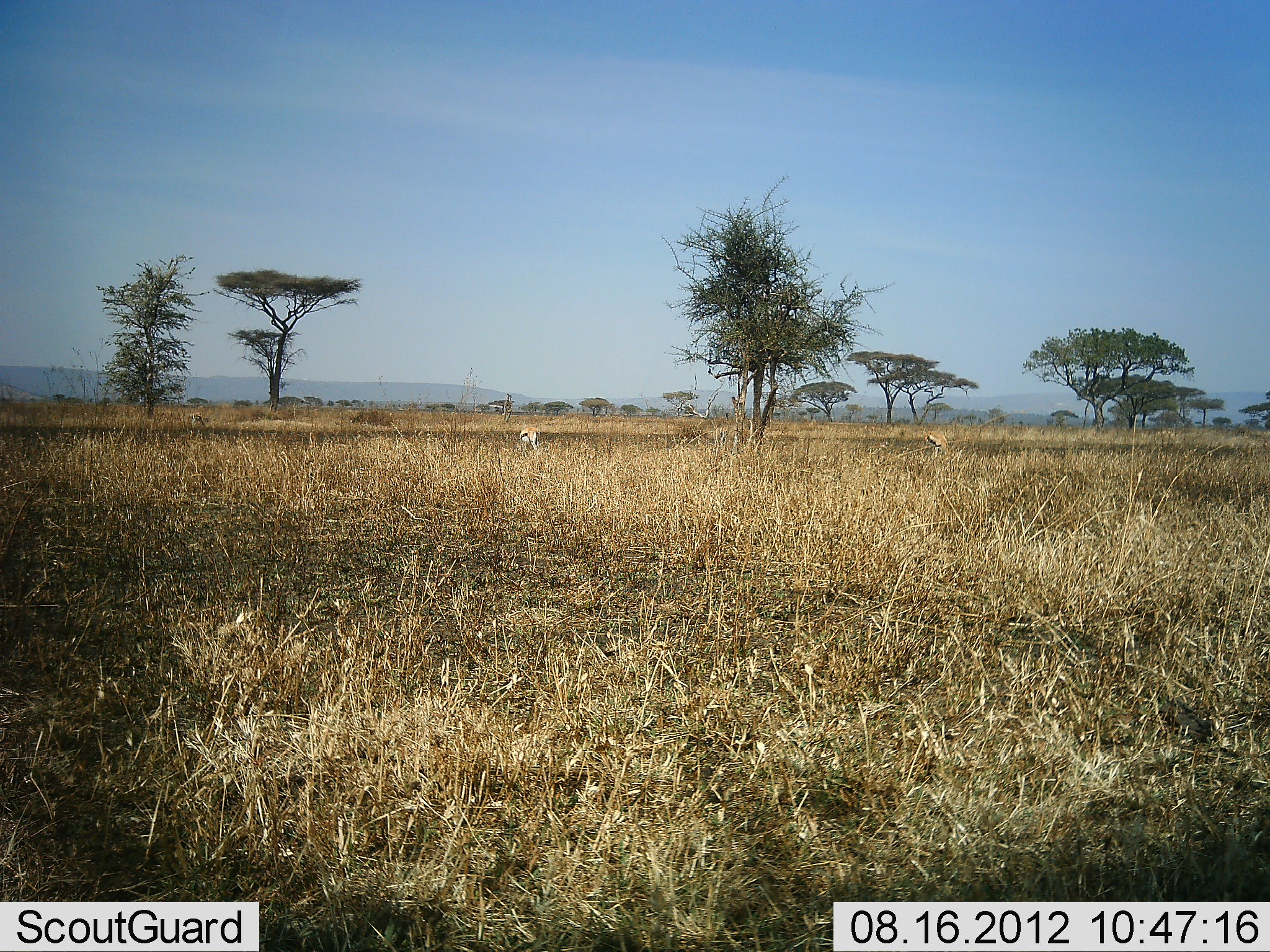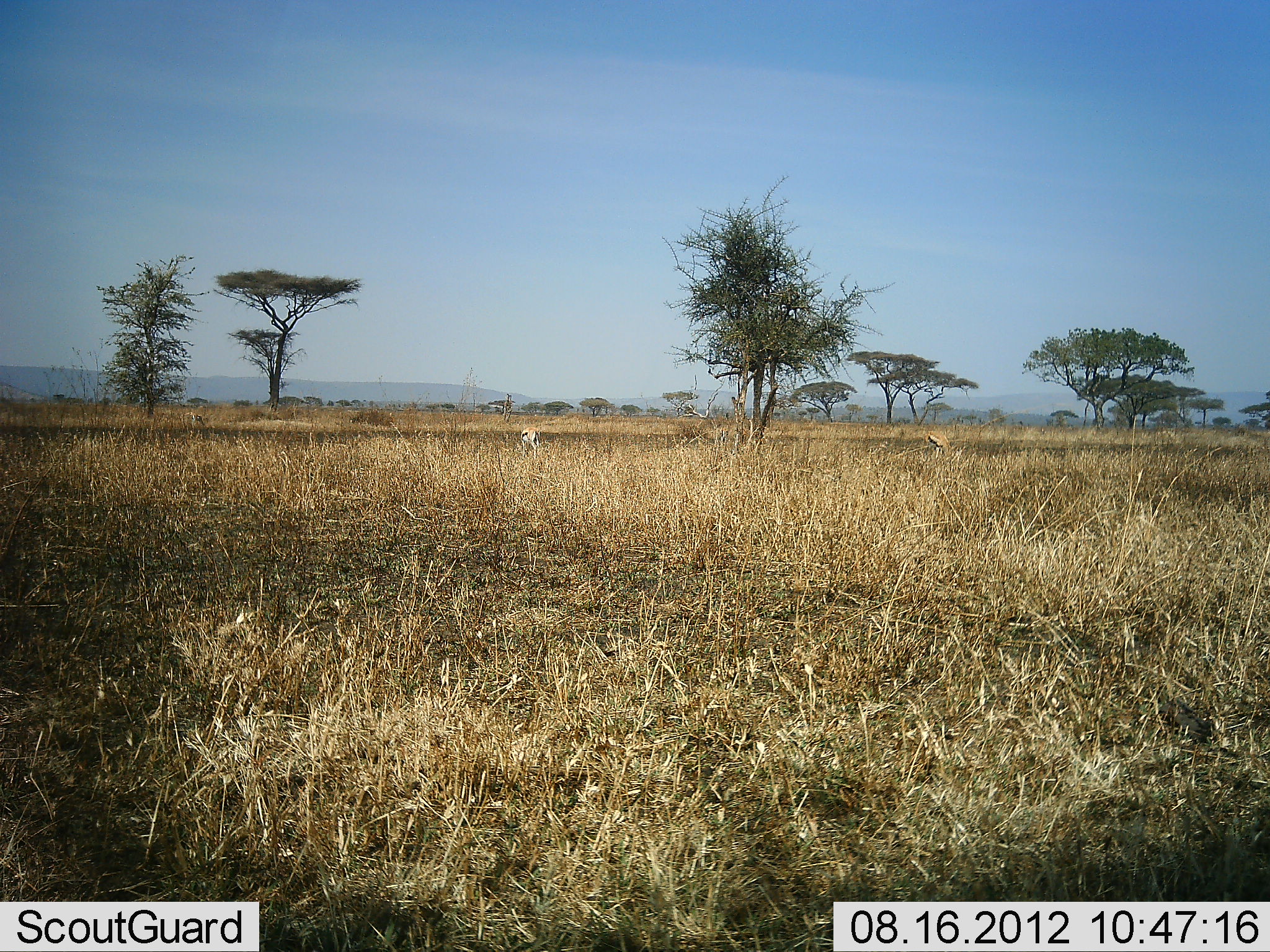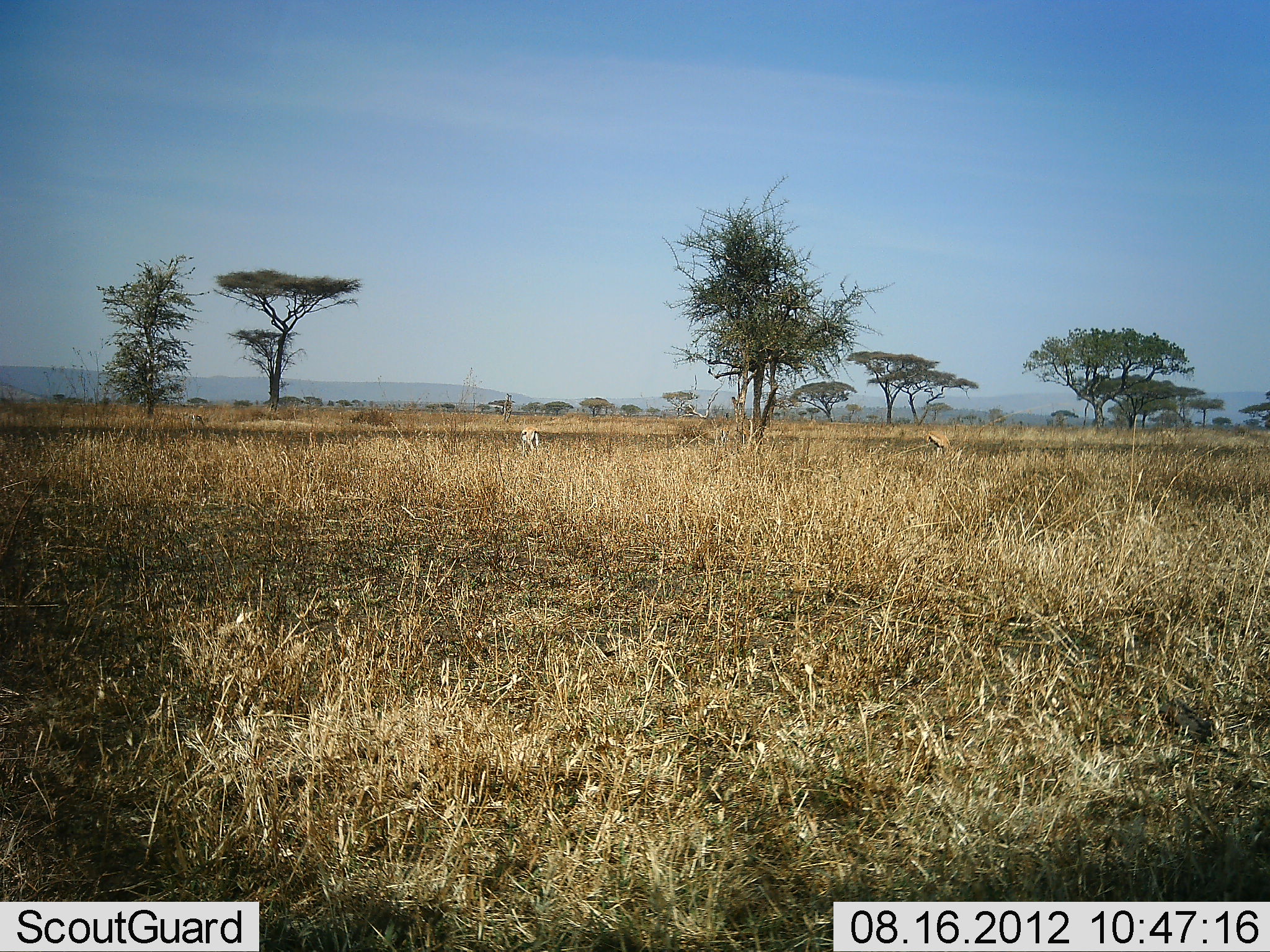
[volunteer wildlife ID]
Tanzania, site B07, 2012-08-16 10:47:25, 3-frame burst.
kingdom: Animalia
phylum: Chordata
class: Mammalia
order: Artiodactyla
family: Bovidae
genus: Eudorcas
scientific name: Eudorcas thomsonii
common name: thomson's gazelle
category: gazellethomsons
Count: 2.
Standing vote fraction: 50%.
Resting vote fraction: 0%.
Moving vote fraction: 0%.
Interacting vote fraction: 0%.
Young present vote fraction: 0%.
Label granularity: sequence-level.